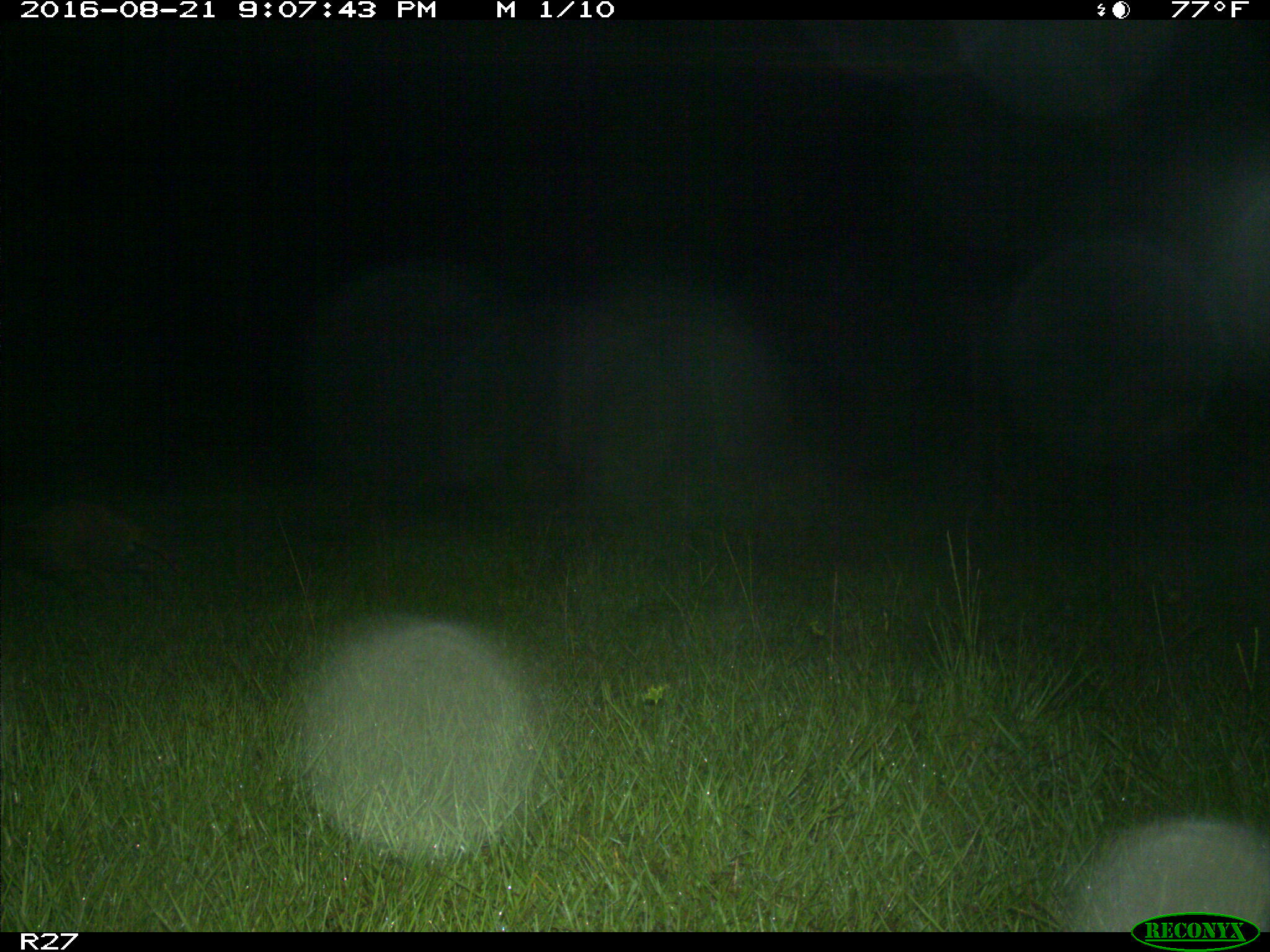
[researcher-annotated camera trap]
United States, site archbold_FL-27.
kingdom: Animalia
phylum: Chordata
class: Mammalia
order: Carnivora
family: Procyonidae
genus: Procyon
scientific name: Procyon lotor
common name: common raccoon